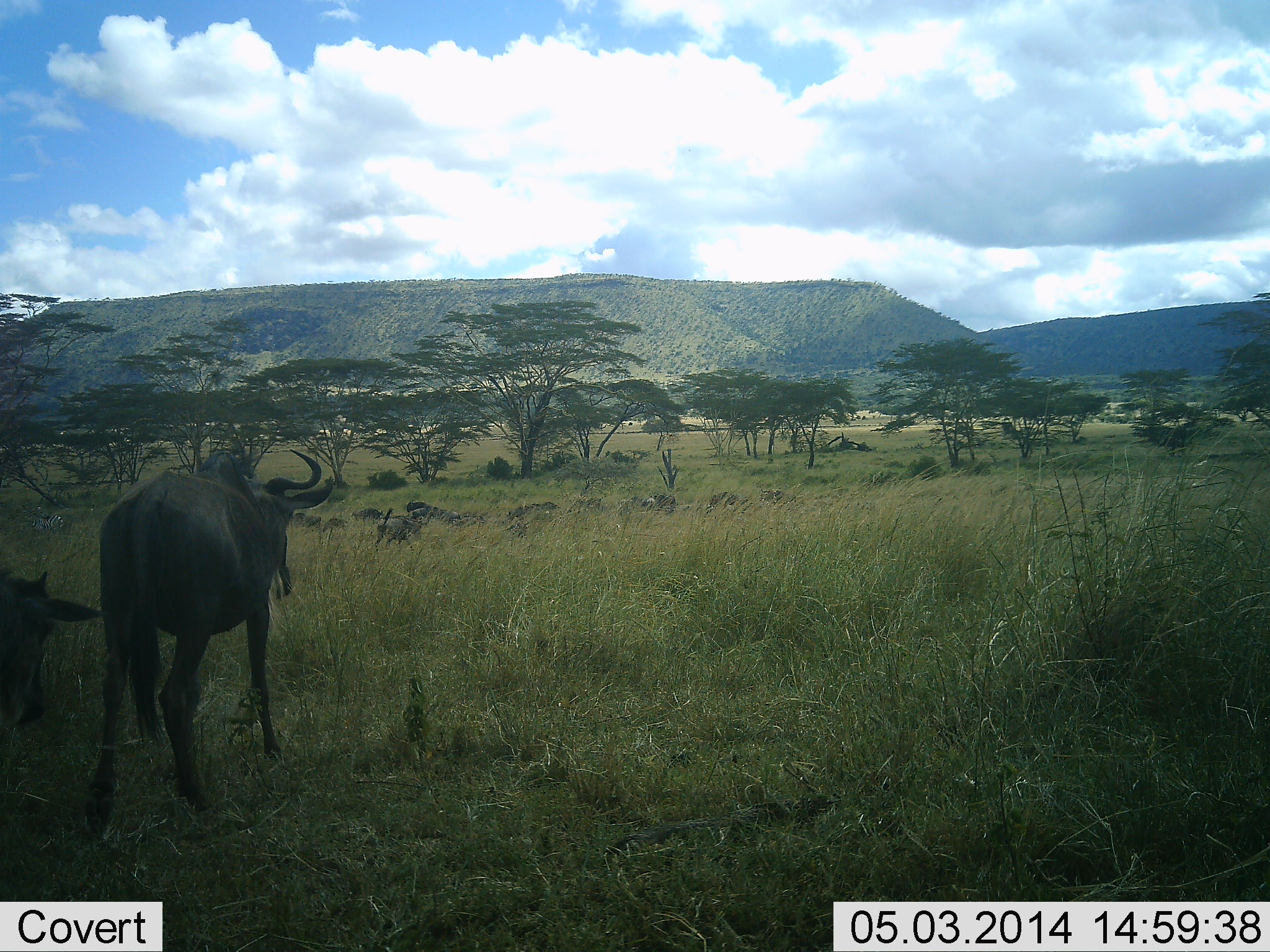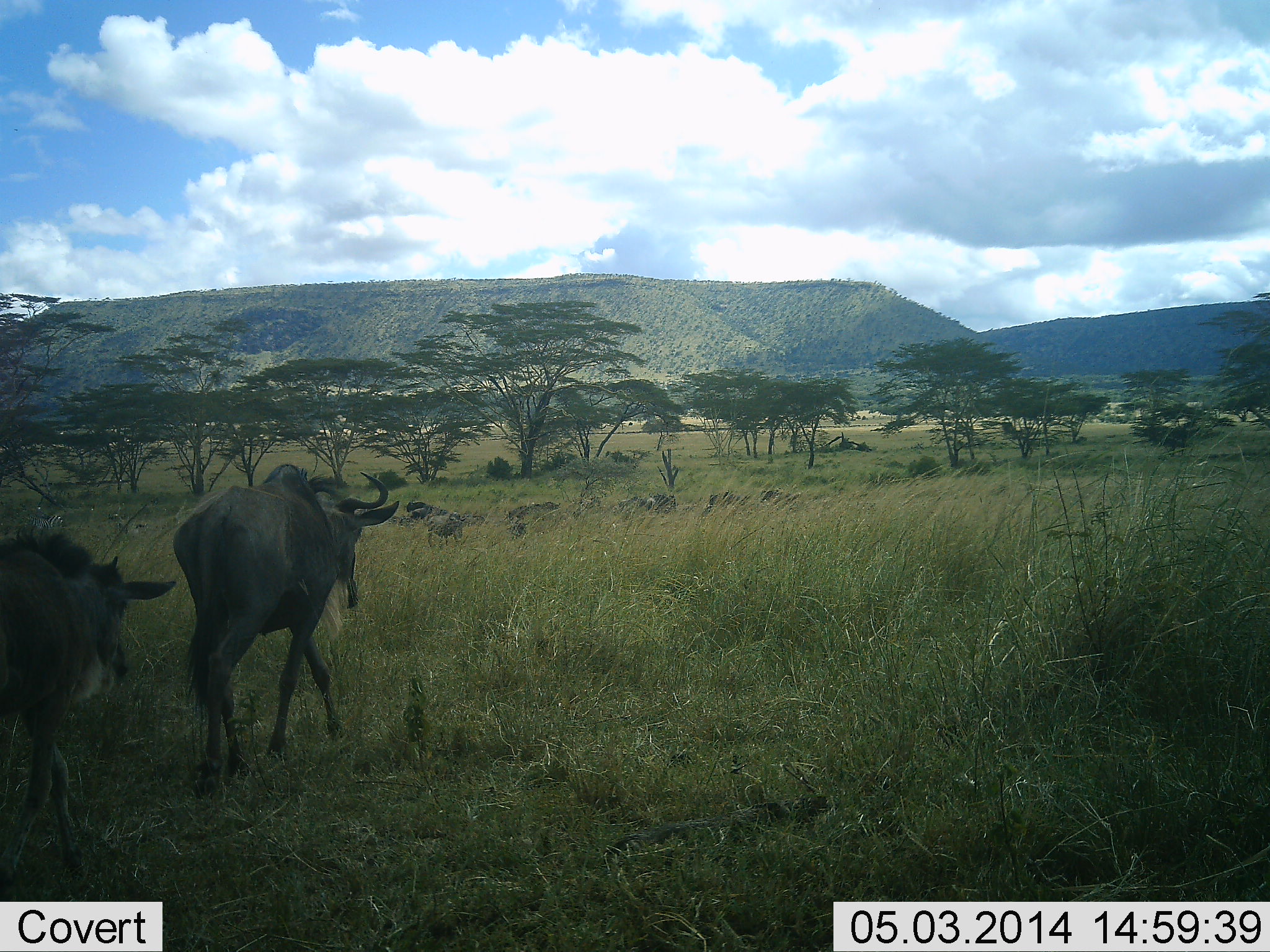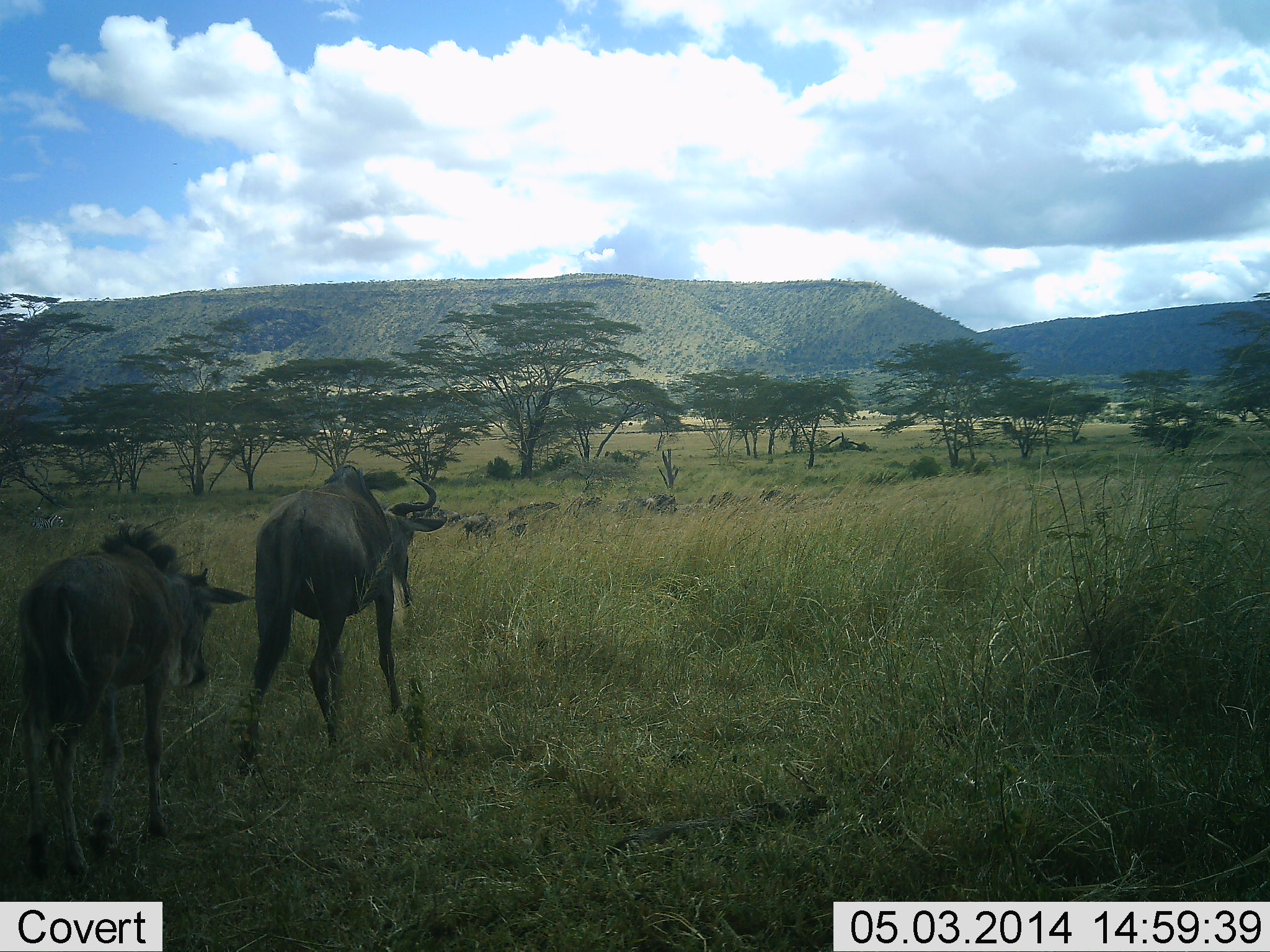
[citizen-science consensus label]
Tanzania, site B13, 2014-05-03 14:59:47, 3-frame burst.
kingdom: Animalia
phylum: Chordata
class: Mammalia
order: Artiodactyla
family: Bovidae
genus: Connochaetes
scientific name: Connochaetes taurinus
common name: blue wildebeest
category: wildebeest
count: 2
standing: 9%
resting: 0%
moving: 100%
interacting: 0%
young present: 18%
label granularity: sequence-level